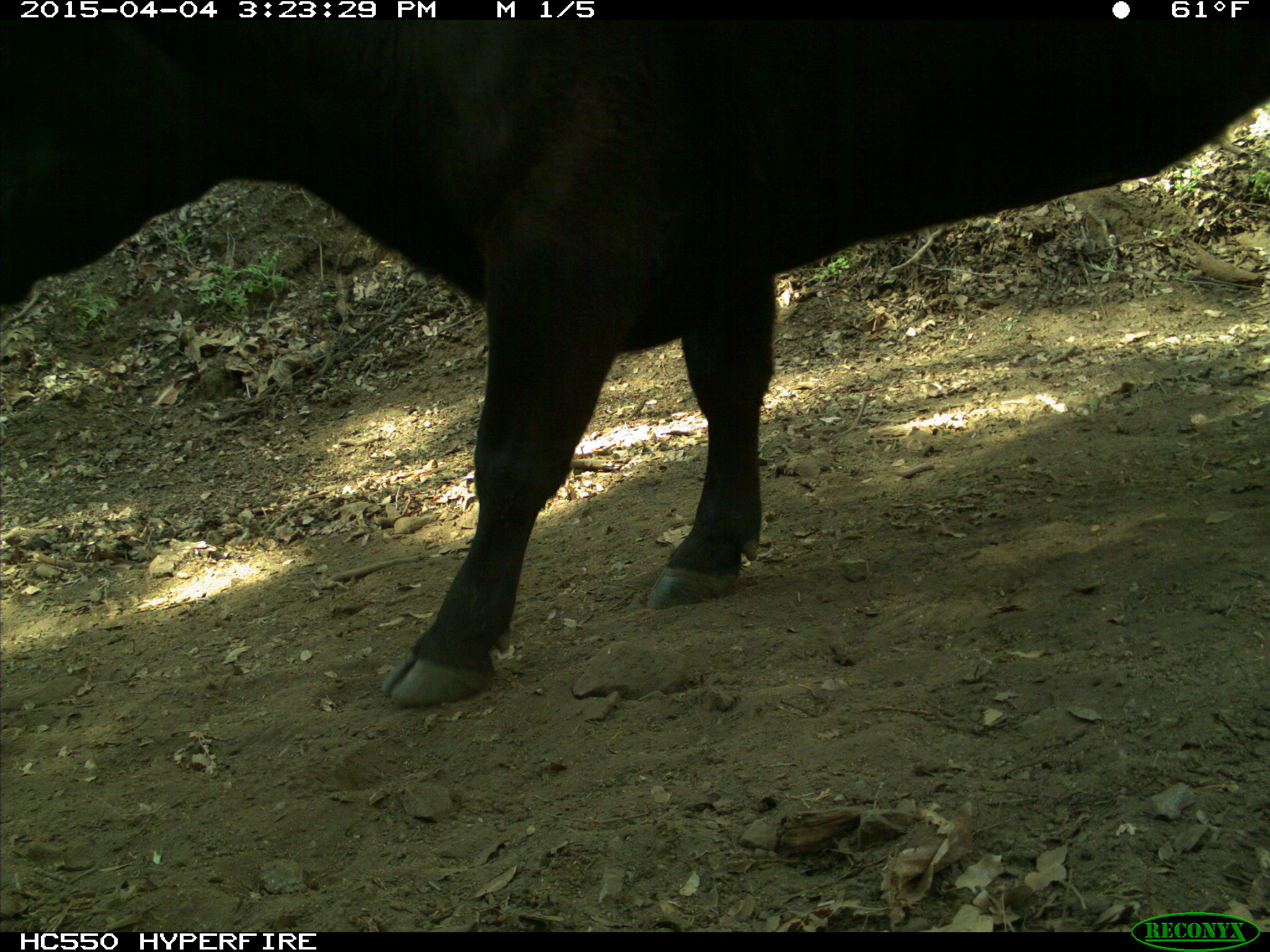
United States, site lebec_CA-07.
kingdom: Animalia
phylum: Chordata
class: Mammalia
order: Artiodactyla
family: Bovidae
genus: Bos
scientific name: Bos taurus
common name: domestic cow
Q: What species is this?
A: Bos taurus (domestic cow).